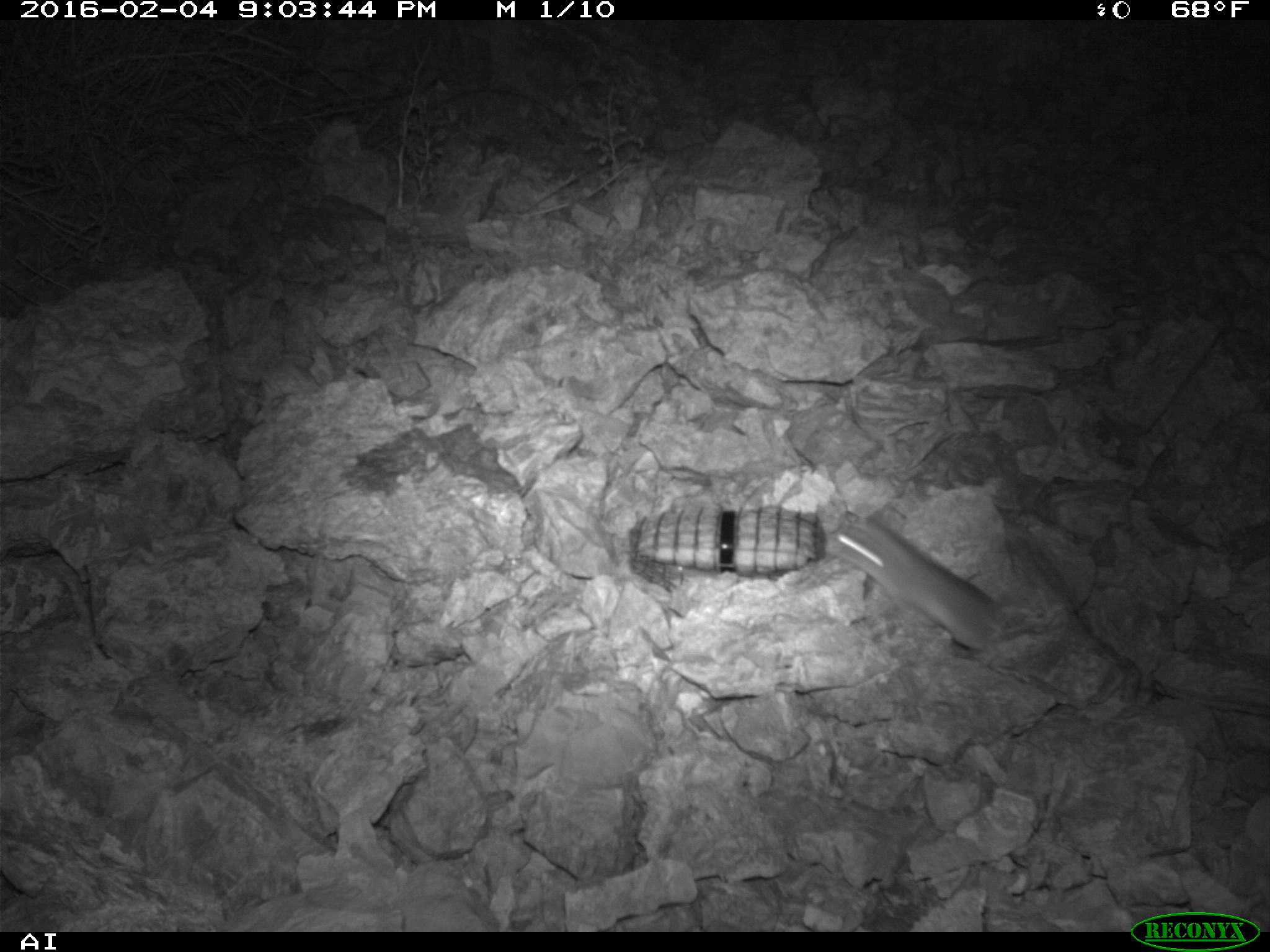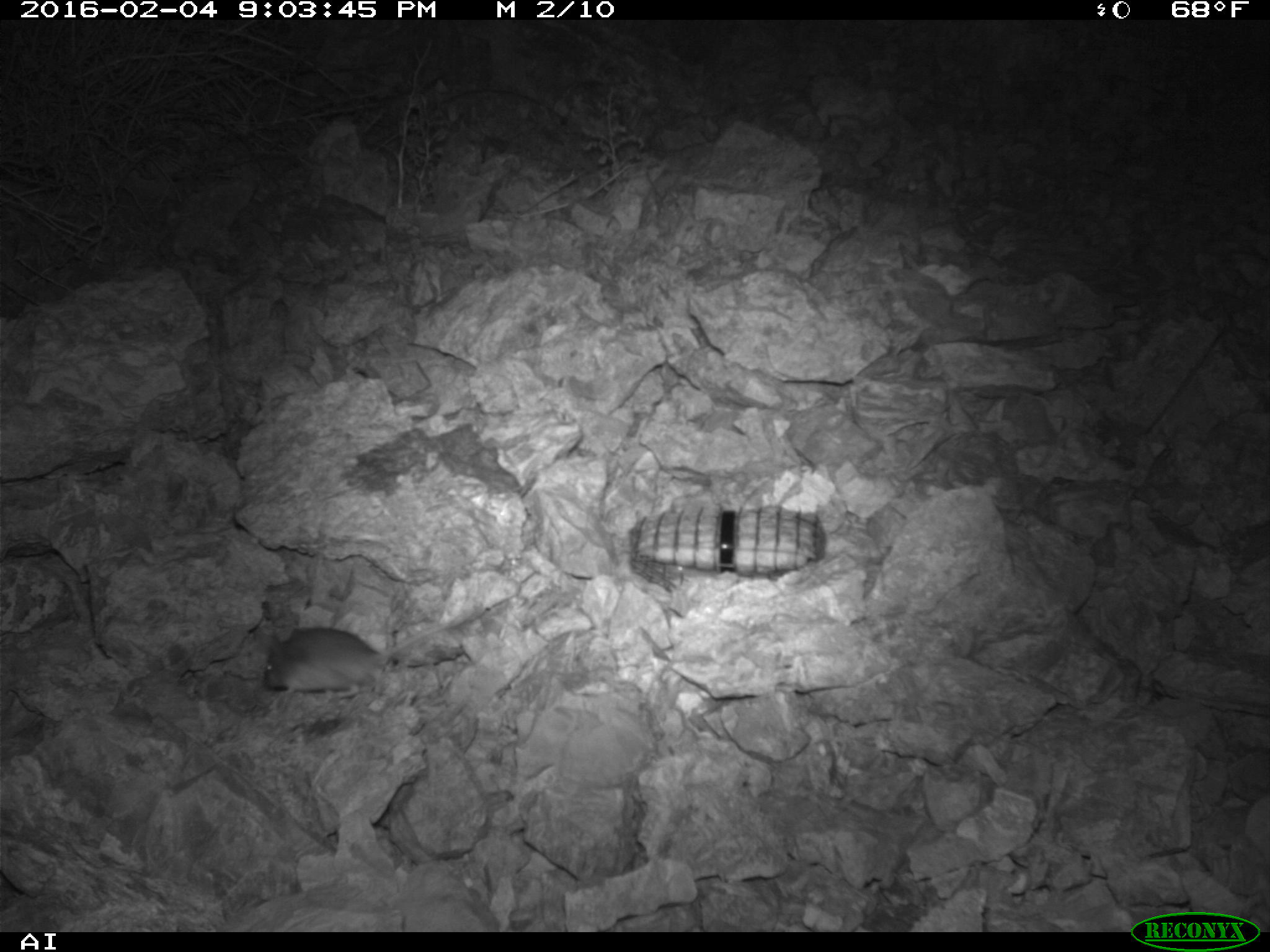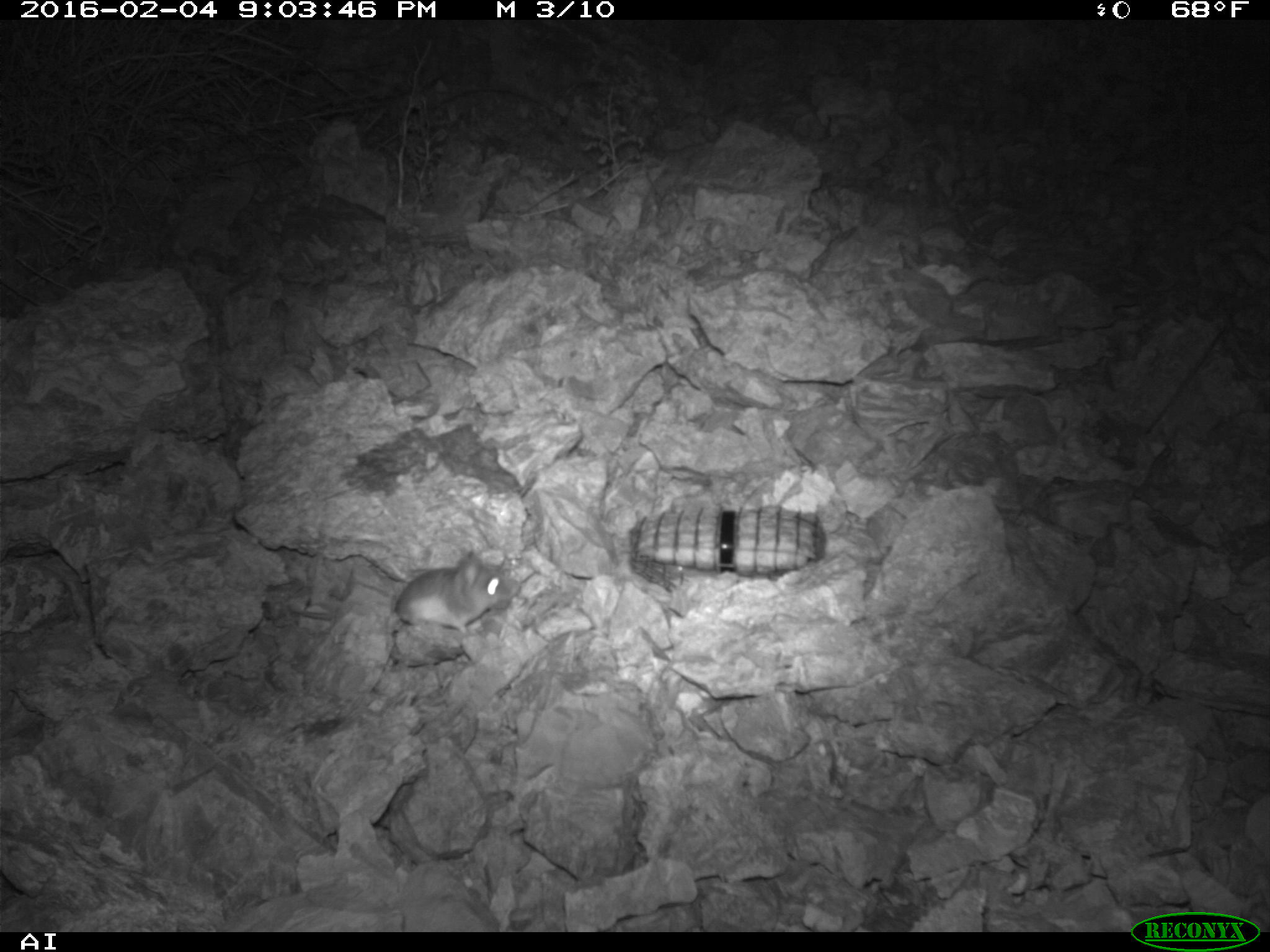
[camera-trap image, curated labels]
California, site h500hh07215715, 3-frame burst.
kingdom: Animalia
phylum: Chordata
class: Mammalia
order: Rodentia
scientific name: Rodentia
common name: rodent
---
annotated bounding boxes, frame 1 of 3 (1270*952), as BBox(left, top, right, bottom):
rodent: BBox(825, 511, 1003, 655)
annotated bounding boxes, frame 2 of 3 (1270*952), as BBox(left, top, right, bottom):
rodent: BBox(263, 604, 479, 695)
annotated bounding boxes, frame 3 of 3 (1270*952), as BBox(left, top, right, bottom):
rodent: BBox(394, 550, 510, 637)